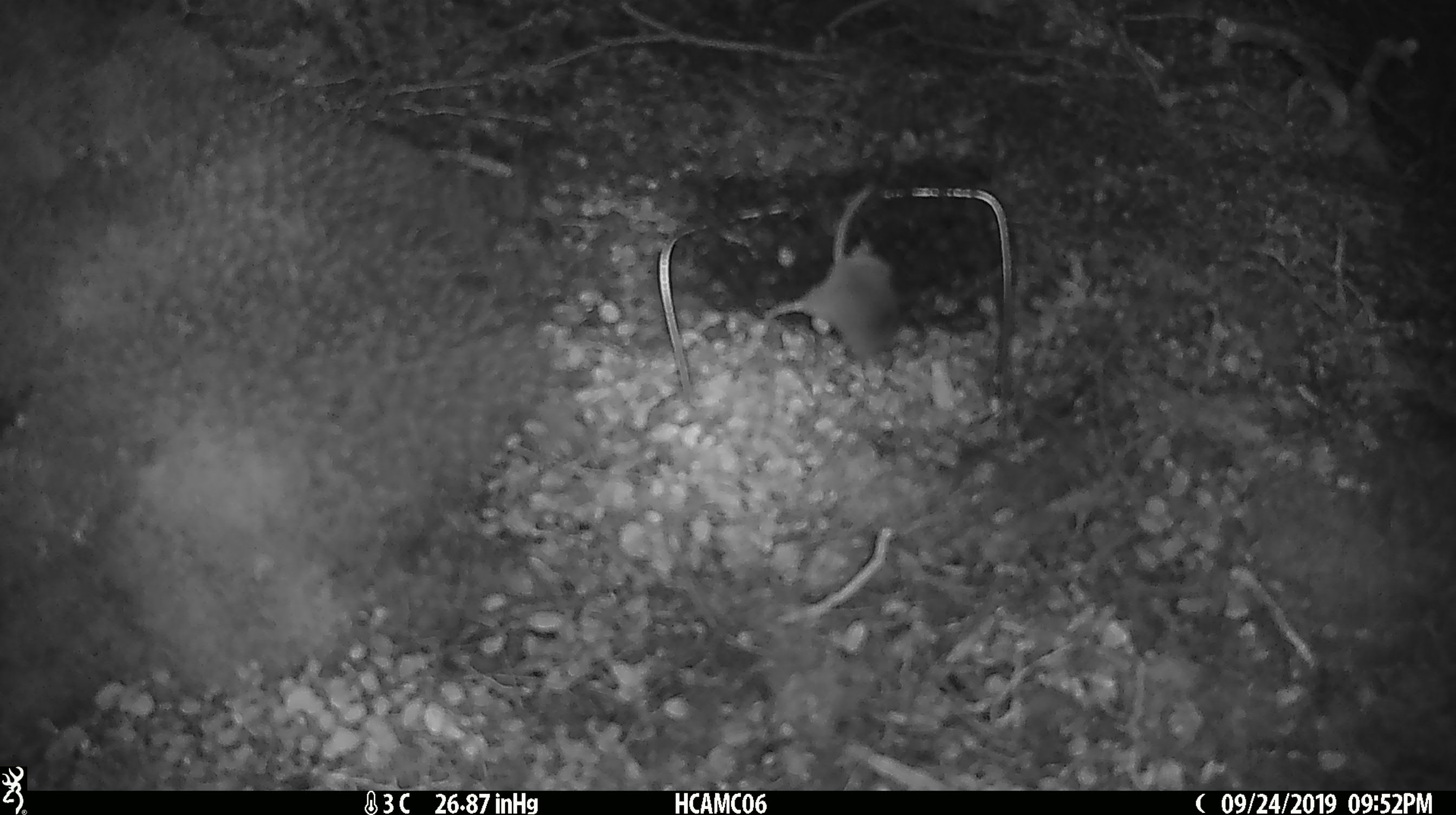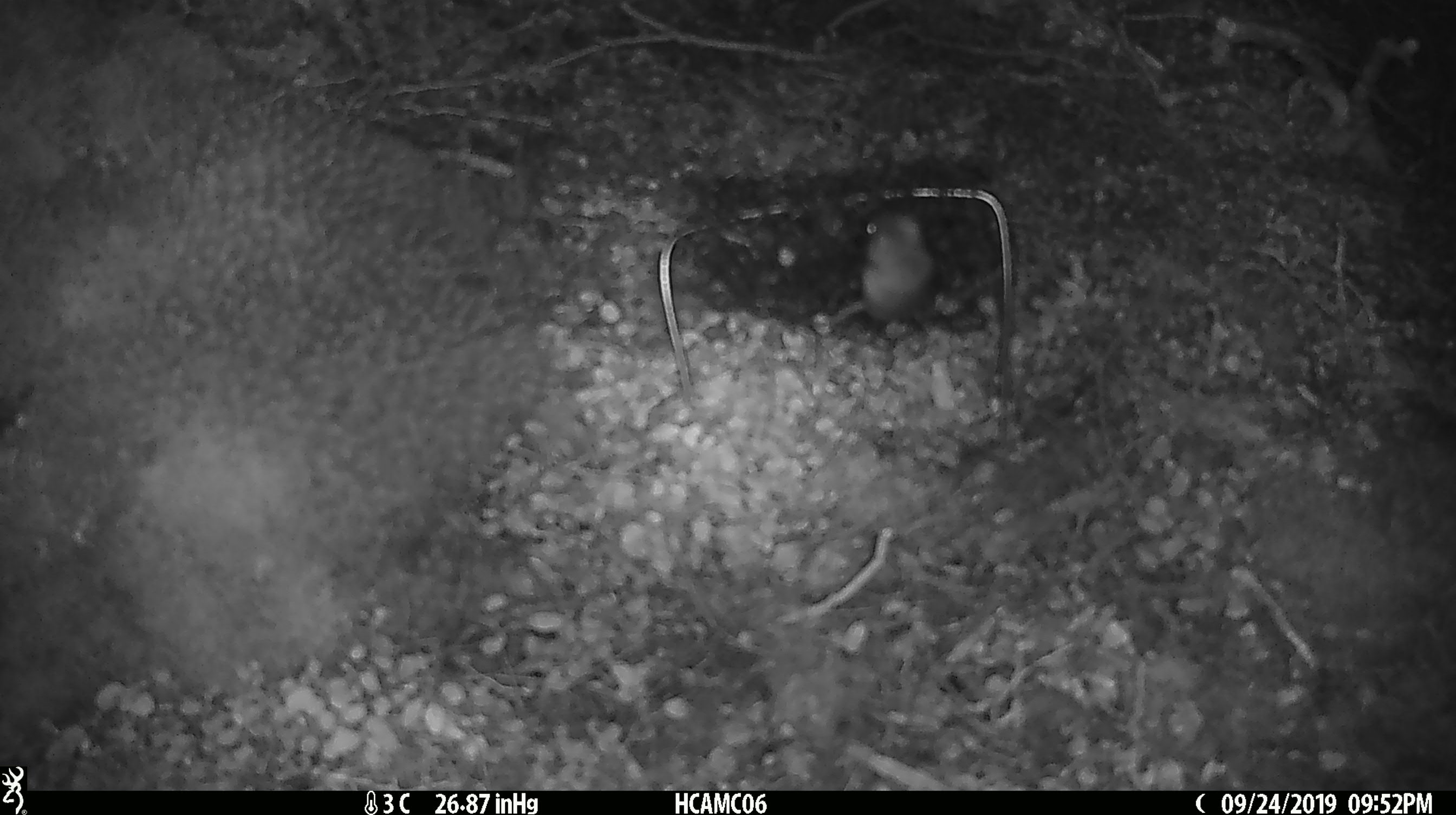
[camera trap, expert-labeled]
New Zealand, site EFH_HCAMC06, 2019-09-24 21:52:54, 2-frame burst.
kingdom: Animalia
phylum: Chordata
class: Mammalia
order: Rodentia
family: Muridae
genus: Mus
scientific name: Mus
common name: mouse